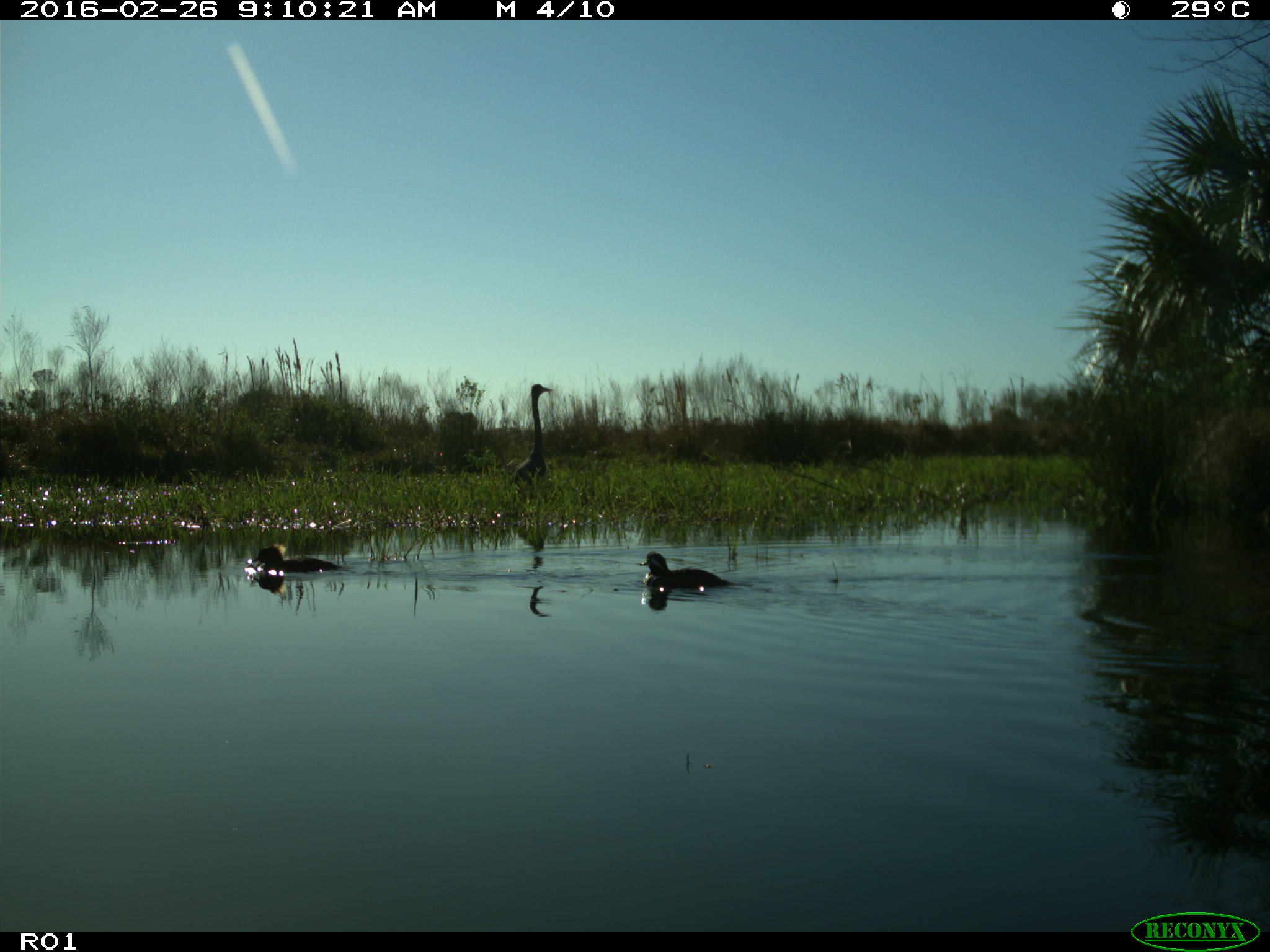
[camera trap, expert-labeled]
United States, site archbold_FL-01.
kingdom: Animalia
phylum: Chordata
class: Aves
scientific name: Aves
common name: birds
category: unidentified bird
Unidentified bird (birds) (Aves).